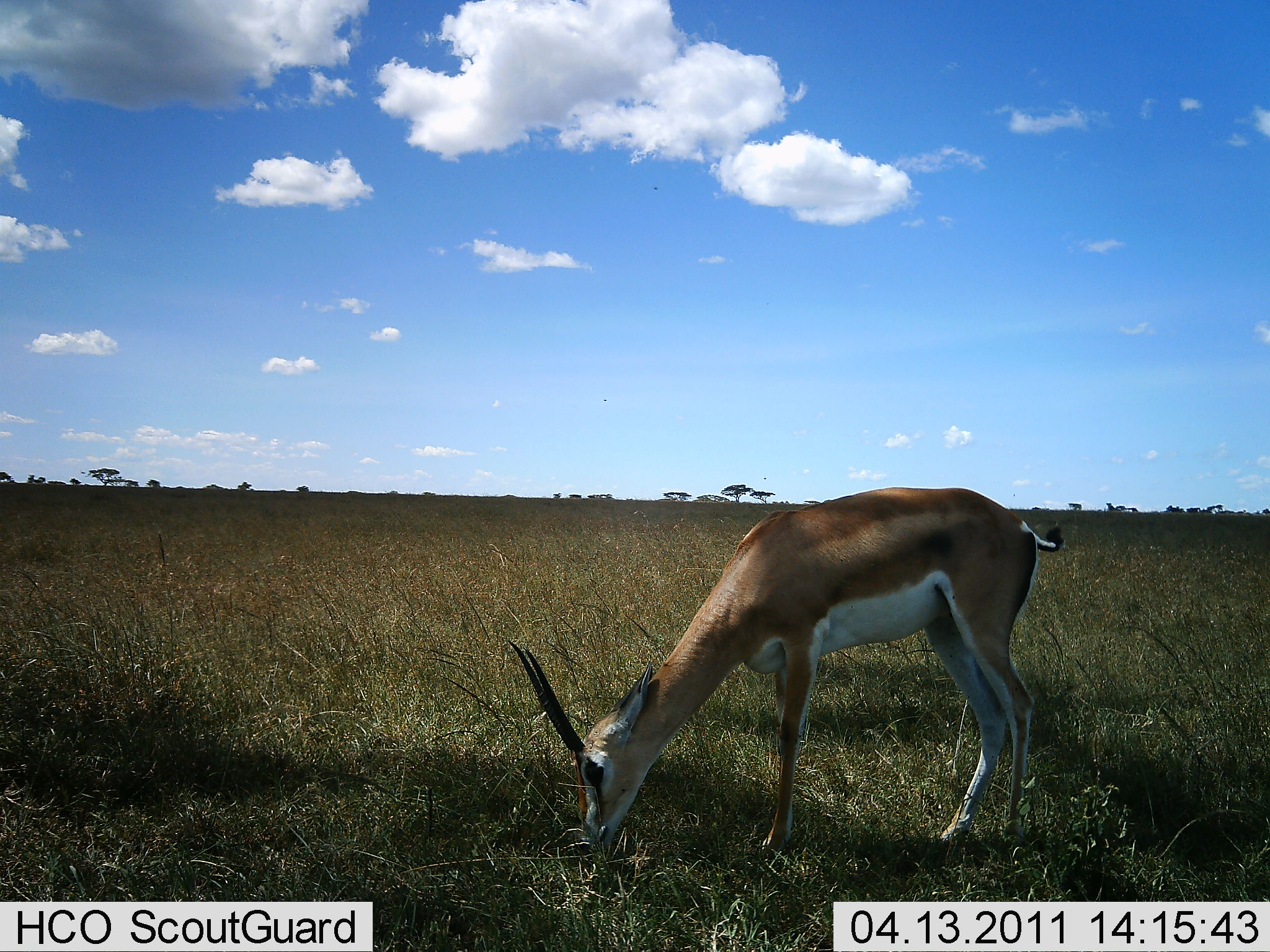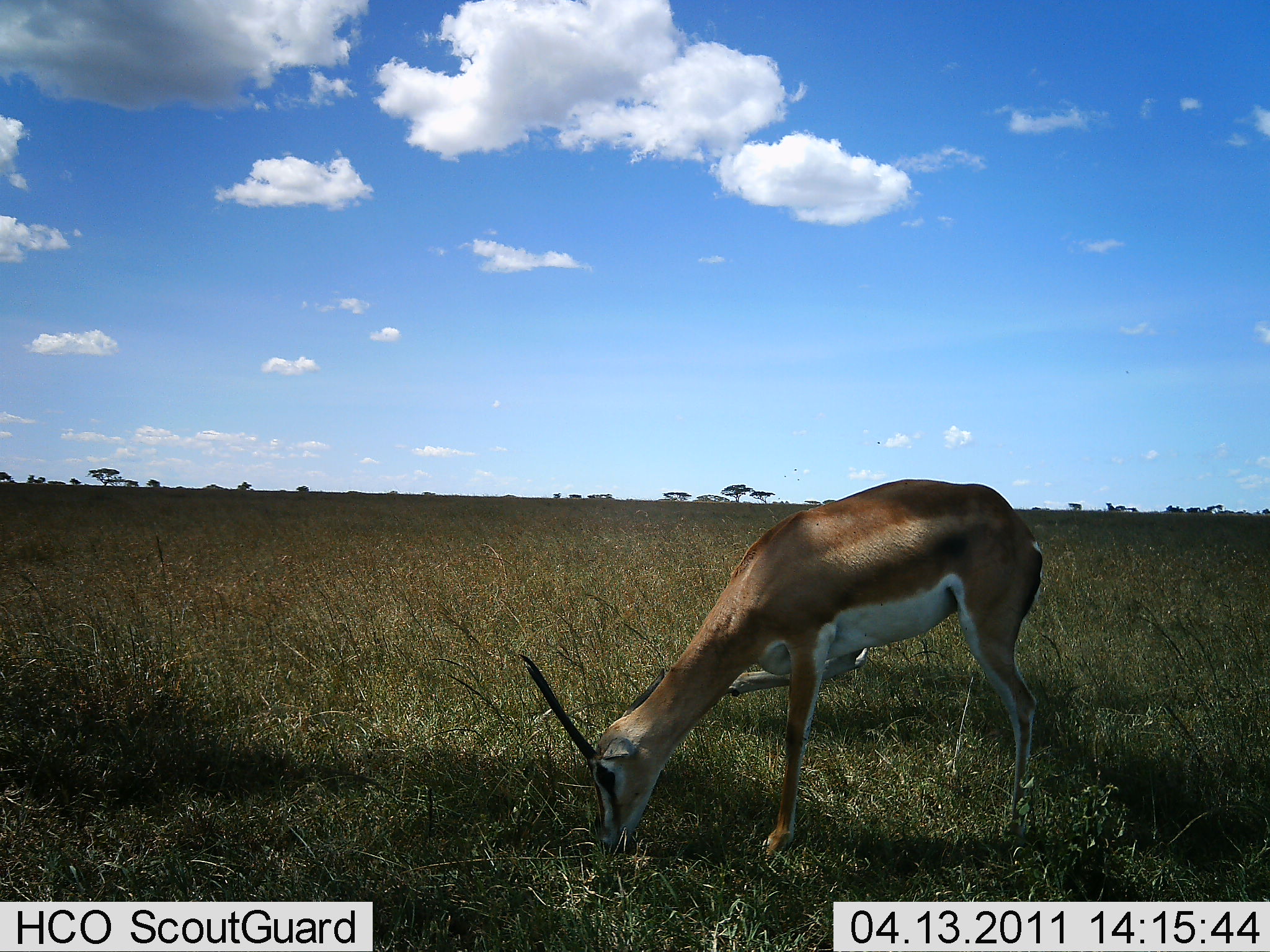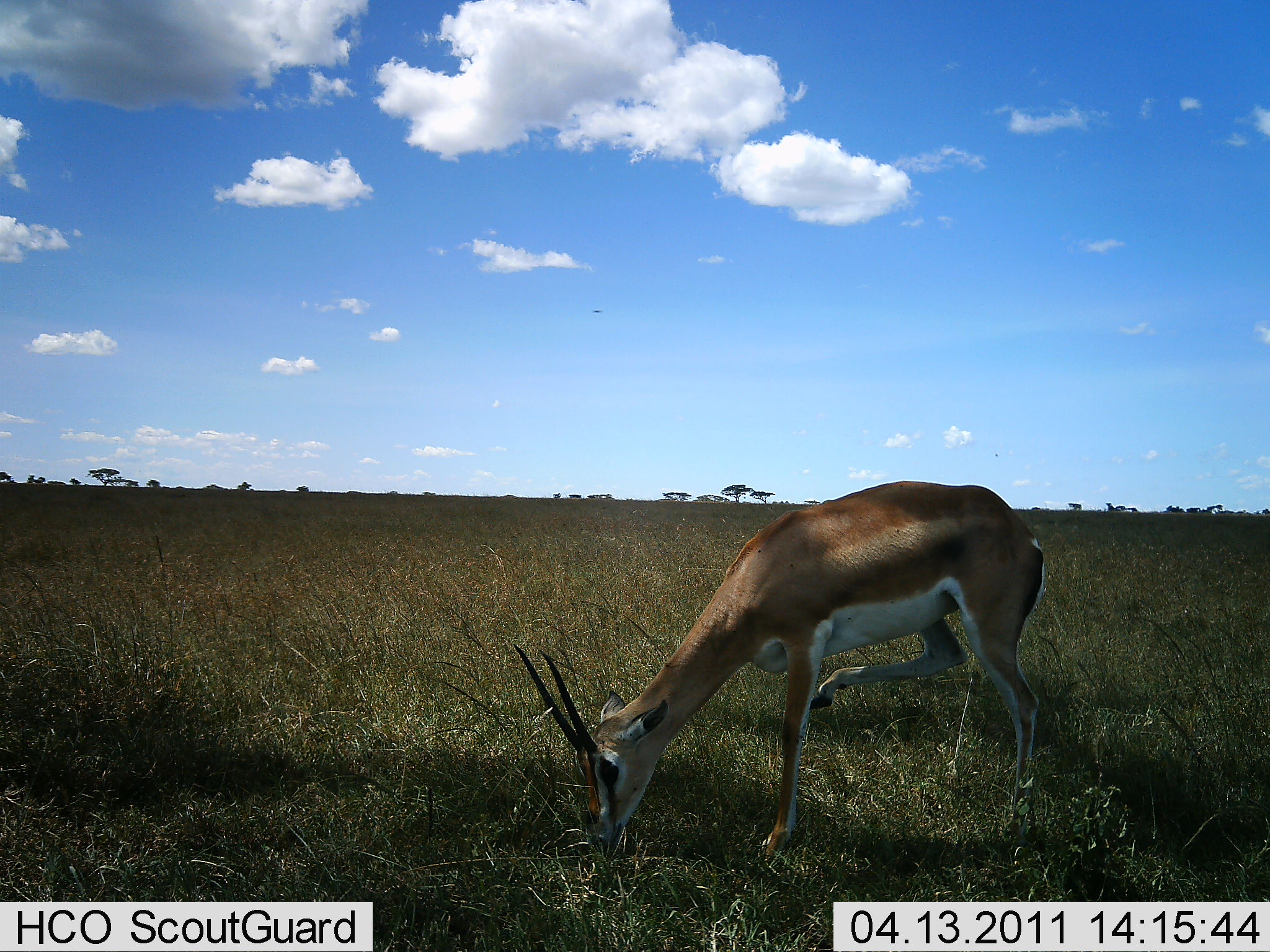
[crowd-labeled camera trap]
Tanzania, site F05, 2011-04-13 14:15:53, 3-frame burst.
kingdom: Animalia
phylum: Chordata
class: Mammalia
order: Artiodactyla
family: Bovidae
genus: Nanger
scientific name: Nanger granti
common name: grant's gazelle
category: gazellegrants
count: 1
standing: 30%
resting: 0%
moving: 10%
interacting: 0%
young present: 0%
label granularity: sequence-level